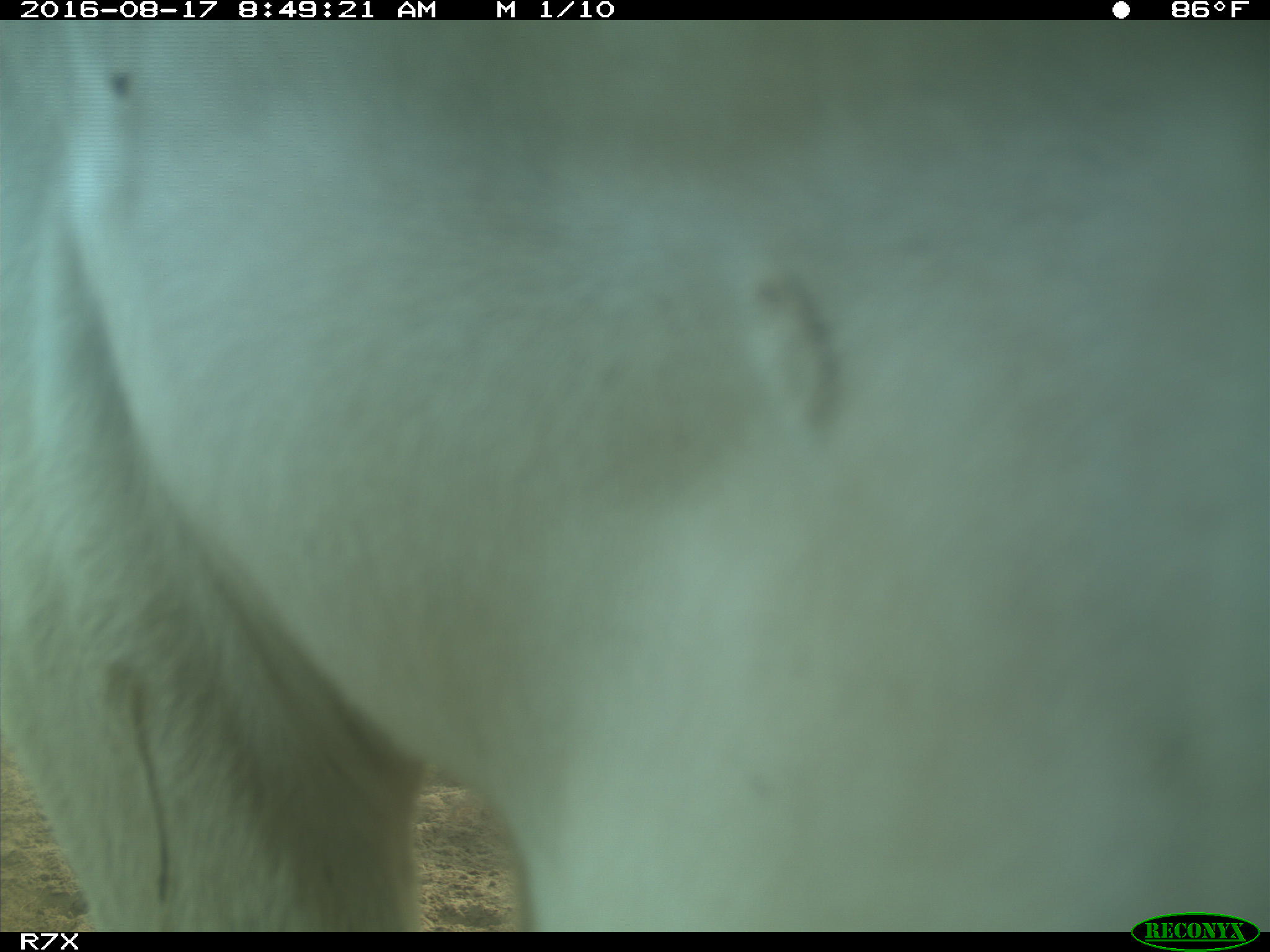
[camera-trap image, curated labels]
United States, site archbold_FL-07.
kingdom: Animalia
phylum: Chordata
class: Mammalia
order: Artiodactyla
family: Bovidae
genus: Bos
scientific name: Bos taurus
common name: domestic cow